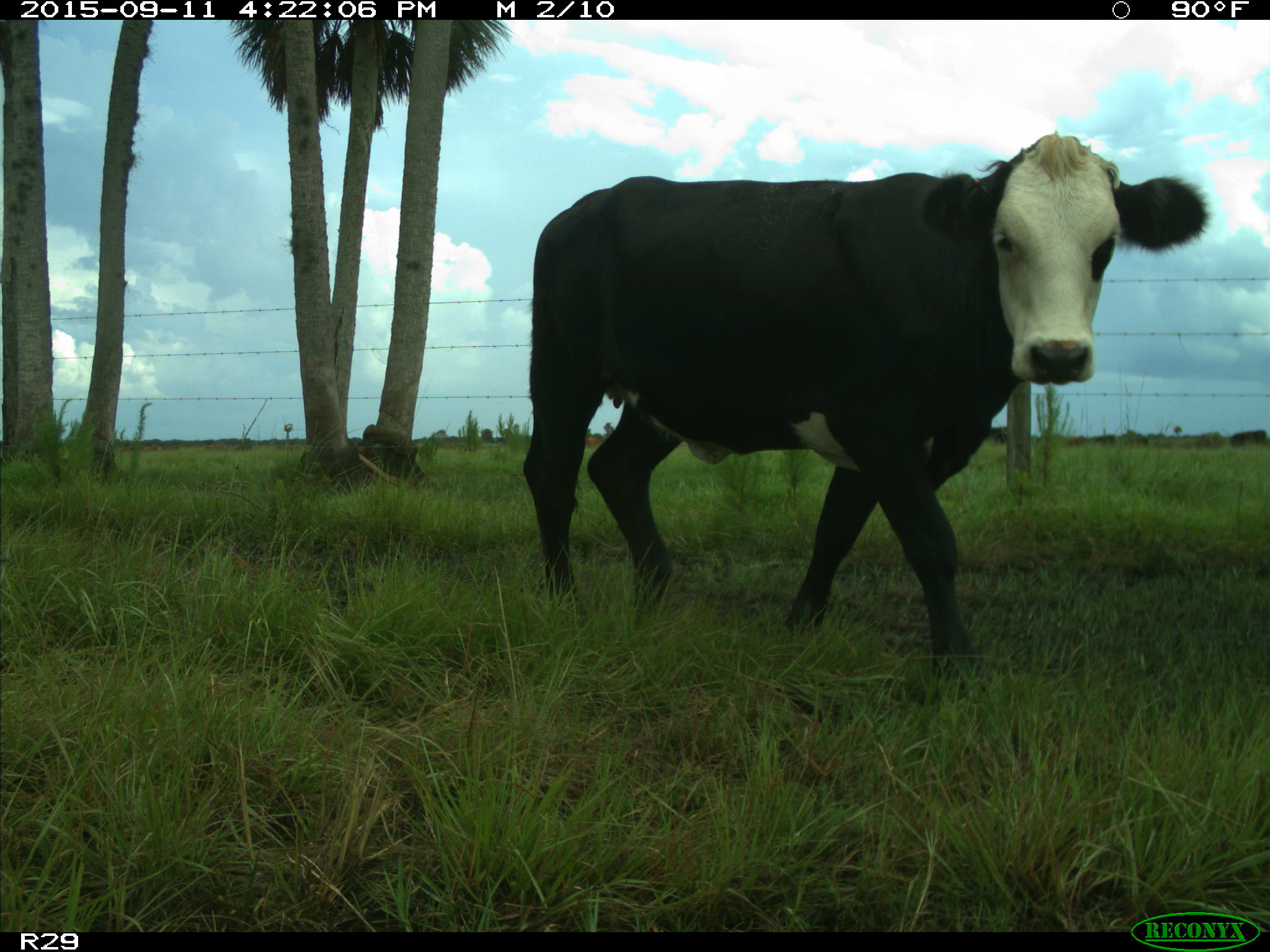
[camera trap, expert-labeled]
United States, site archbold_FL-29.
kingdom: Animalia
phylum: Chordata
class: Mammalia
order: Artiodactyla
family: Bovidae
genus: Bos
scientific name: Bos taurus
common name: domestic cow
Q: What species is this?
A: Bos taurus (domestic cow).